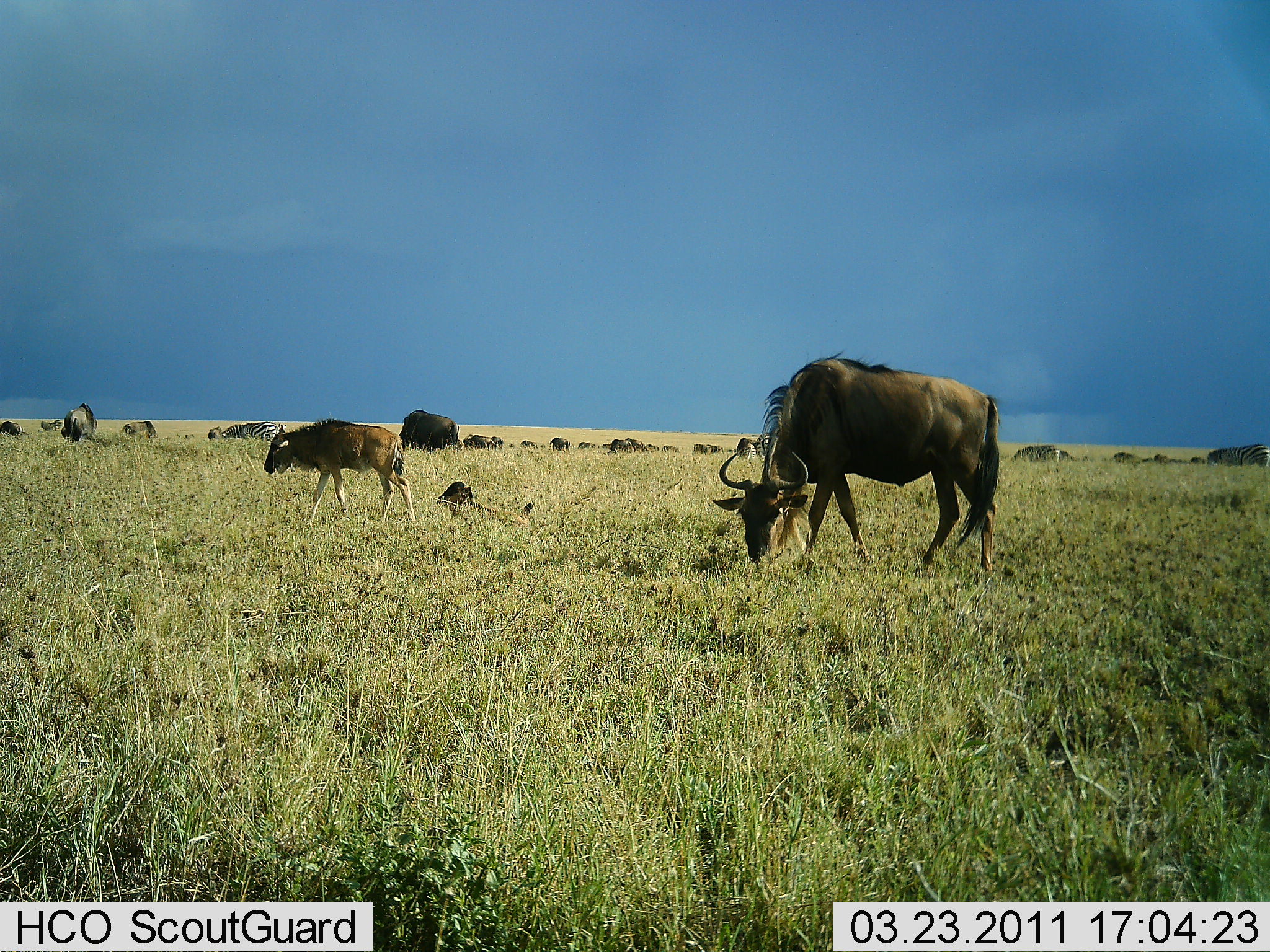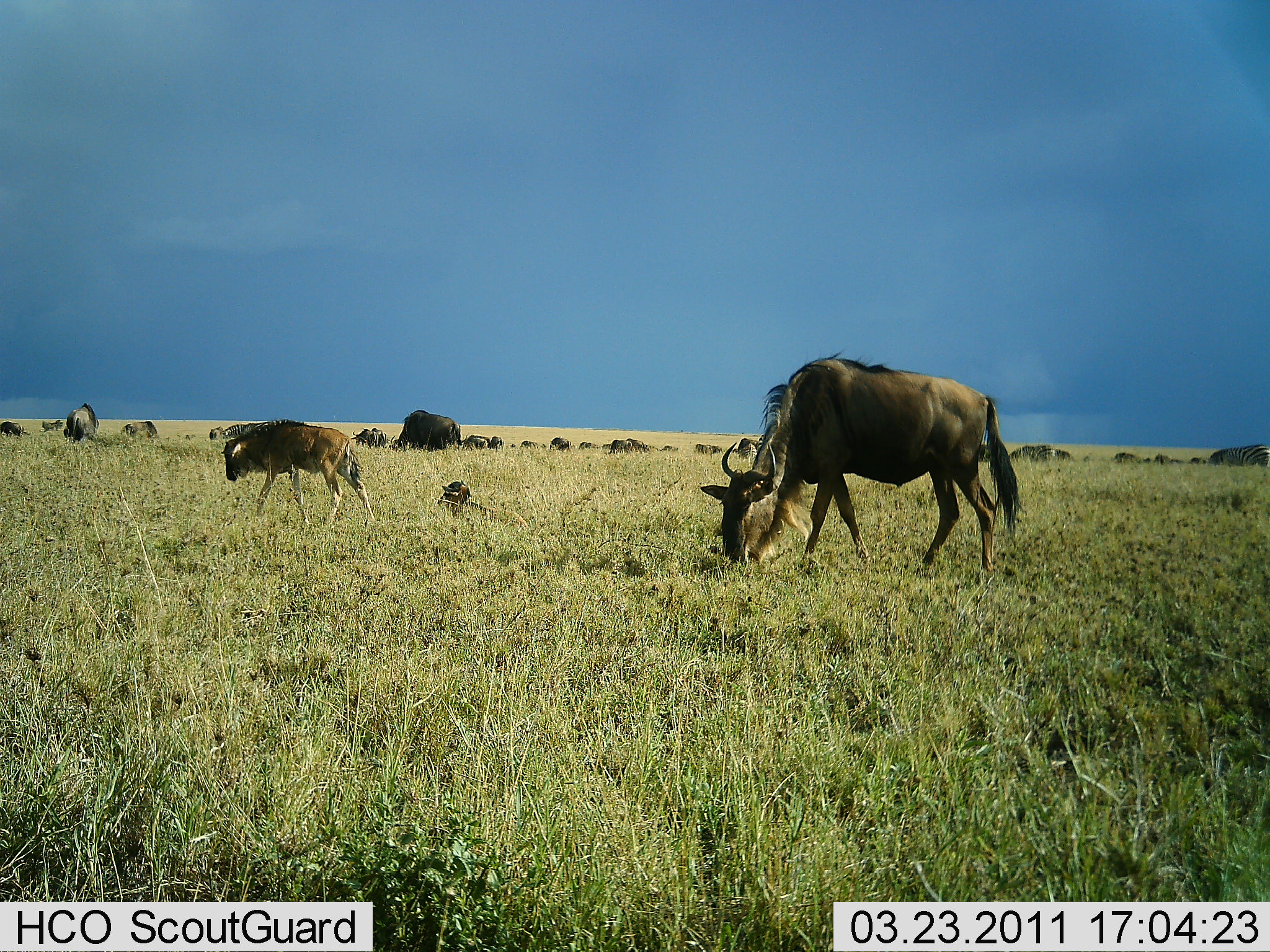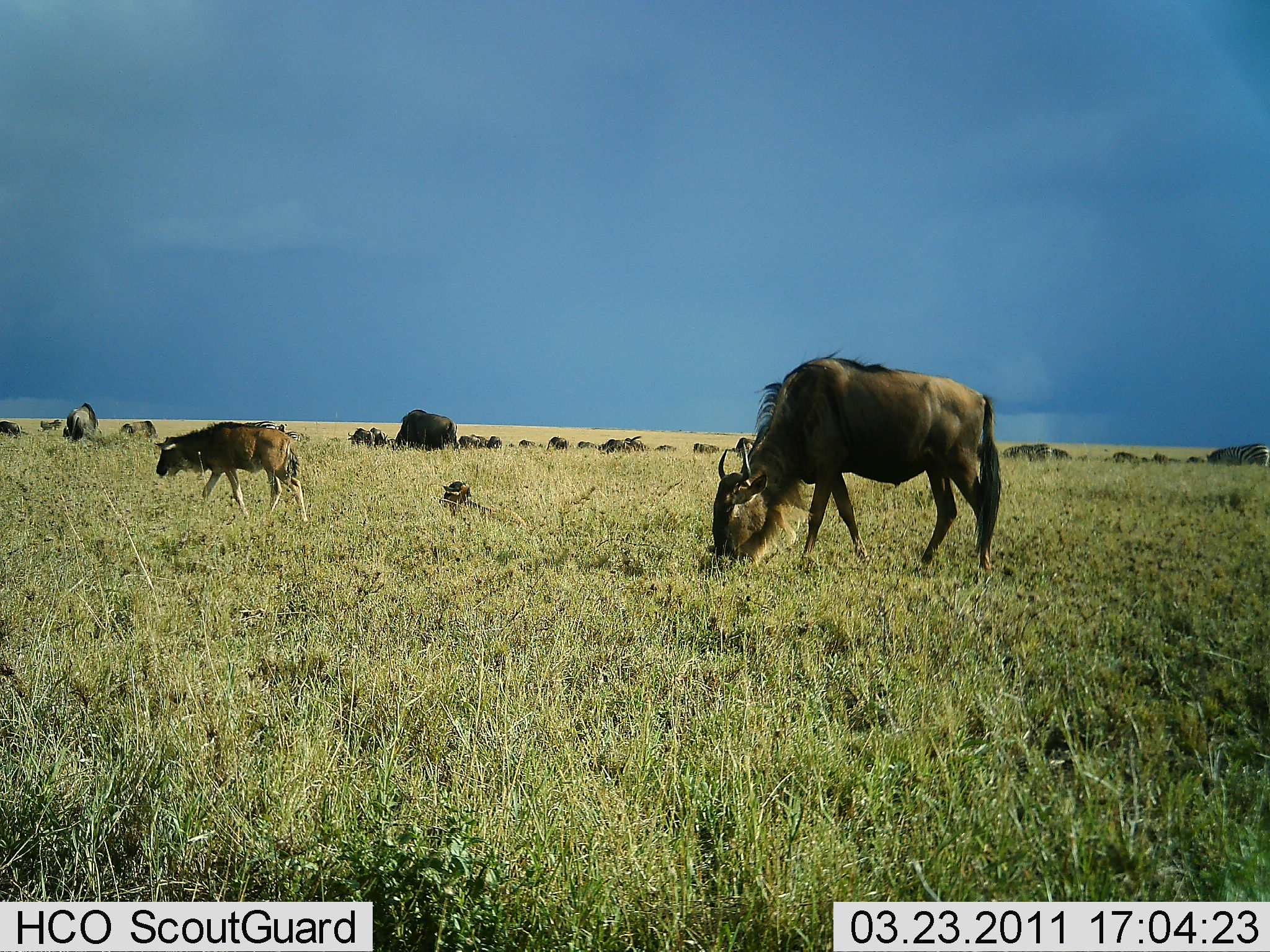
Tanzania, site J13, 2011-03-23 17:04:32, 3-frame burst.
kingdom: Animalia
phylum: Chordata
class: Mammalia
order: Artiodactyla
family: Bovidae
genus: Connochaetes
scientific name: Connochaetes taurinus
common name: blue wildebeest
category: wildebeest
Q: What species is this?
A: Wildebeest (blue wildebeest) (Connochaetes taurinus).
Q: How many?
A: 11-50.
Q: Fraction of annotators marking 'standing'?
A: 33%.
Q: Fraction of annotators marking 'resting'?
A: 29%.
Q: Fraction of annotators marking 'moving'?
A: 38%.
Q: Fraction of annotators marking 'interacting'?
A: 0%.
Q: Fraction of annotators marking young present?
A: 67%.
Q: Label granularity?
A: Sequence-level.